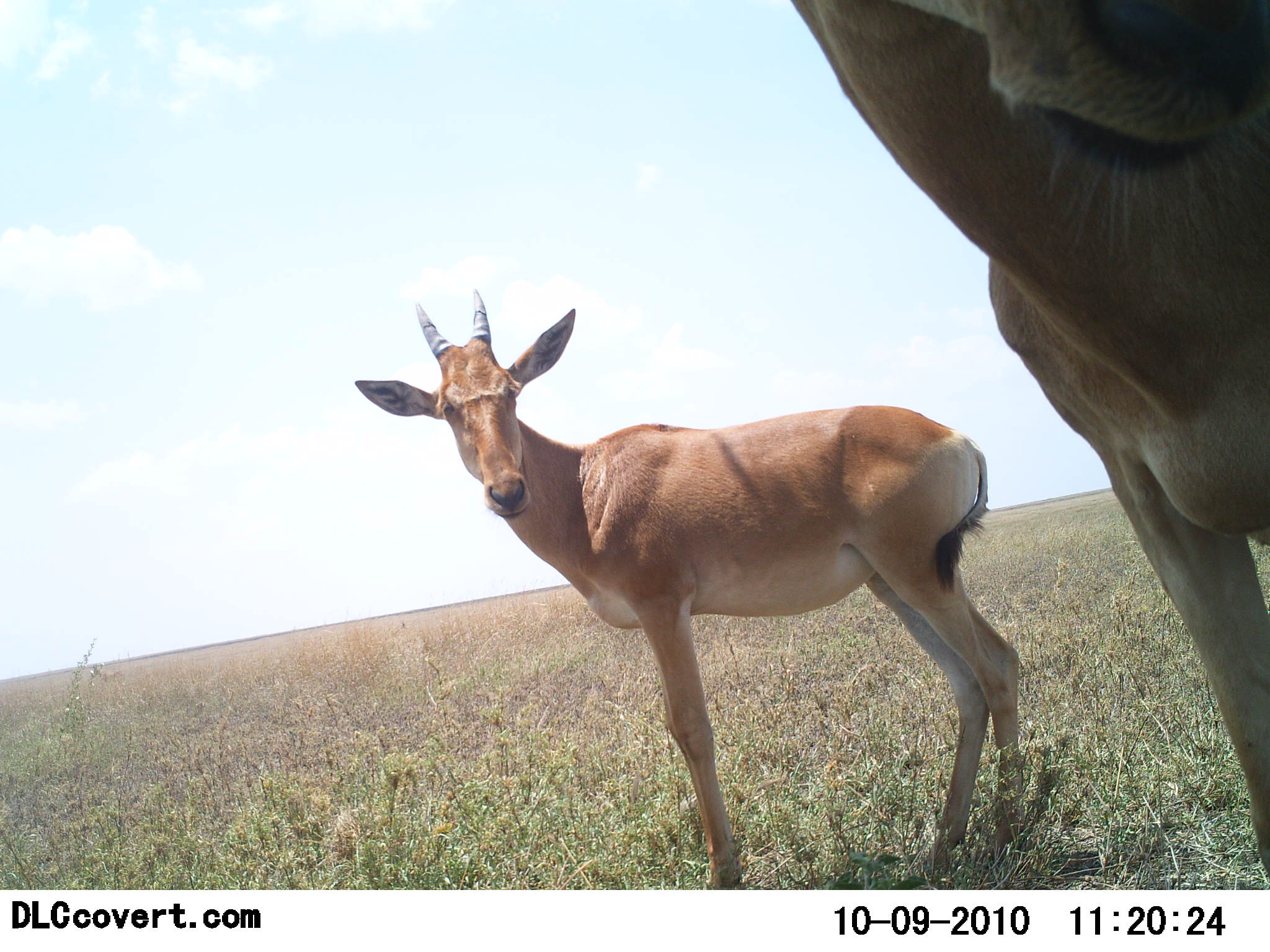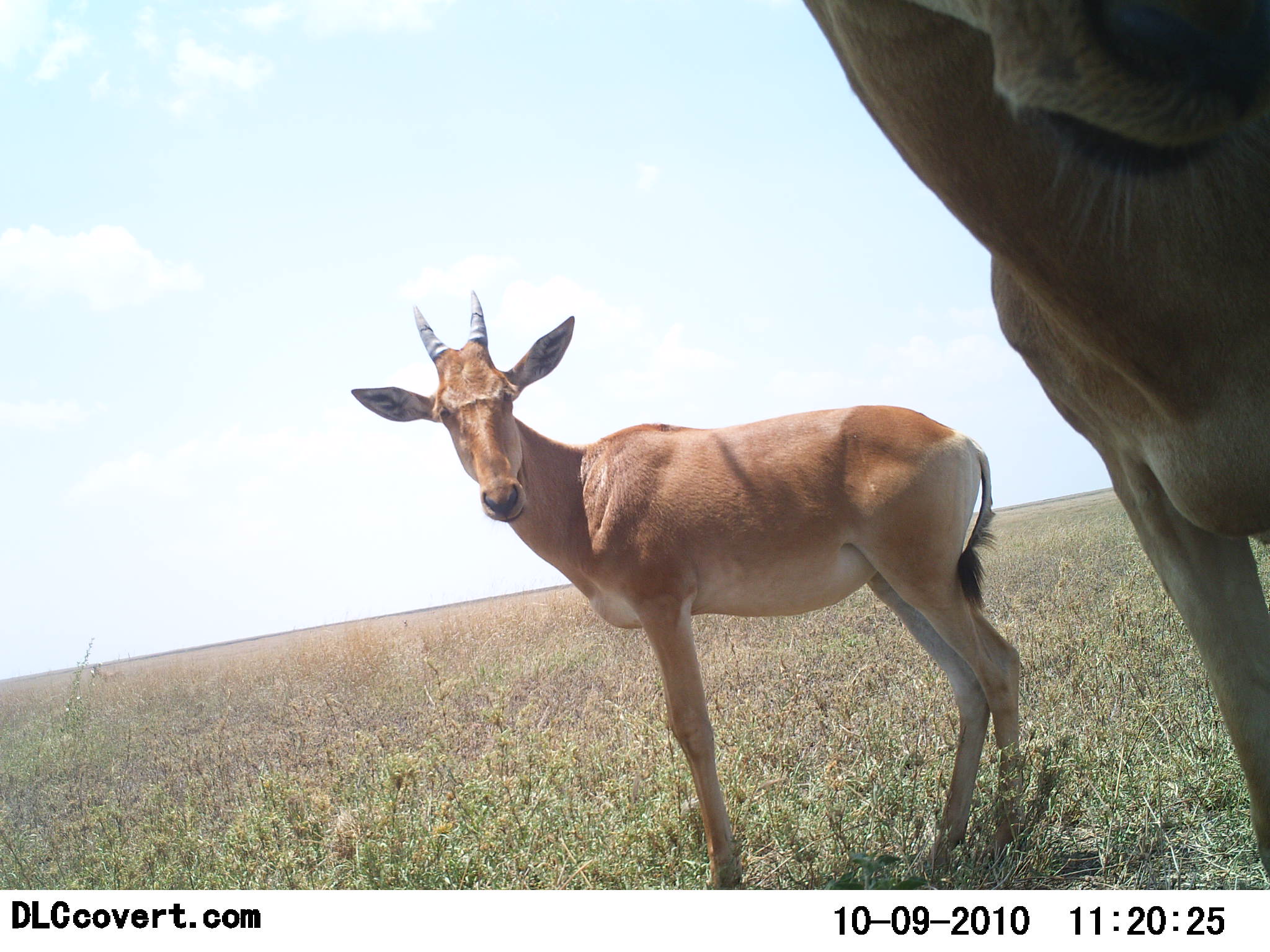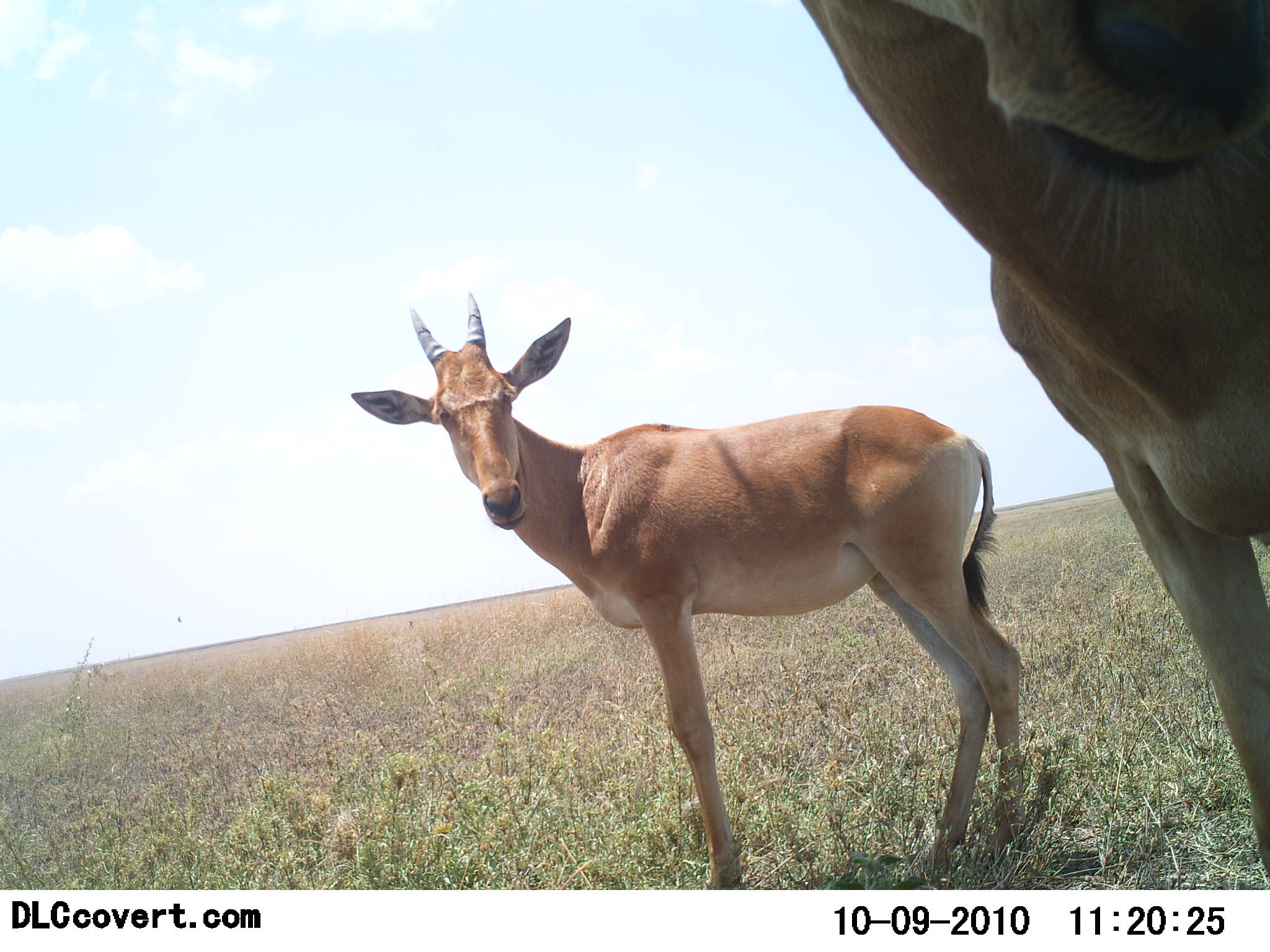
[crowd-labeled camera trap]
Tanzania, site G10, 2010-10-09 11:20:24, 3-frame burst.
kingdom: Animalia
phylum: Chordata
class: Mammalia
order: Artiodactyla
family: Bovidae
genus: Nanger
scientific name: Nanger granti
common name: grant's gazelle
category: gazellegrants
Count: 2.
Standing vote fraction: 90%.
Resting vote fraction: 10%.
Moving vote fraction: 10%.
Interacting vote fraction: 0%.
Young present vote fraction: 0%.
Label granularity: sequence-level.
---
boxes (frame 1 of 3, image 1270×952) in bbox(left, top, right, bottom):
animal: bbox(779, 1, 1268, 889); bbox(347, 290, 1034, 890)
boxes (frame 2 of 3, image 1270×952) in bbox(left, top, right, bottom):
animal: bbox(792, 0, 1268, 891); bbox(337, 291, 1034, 890)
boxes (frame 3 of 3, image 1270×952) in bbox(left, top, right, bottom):
animal: bbox(798, 0, 1270, 889); bbox(349, 287, 1025, 890)